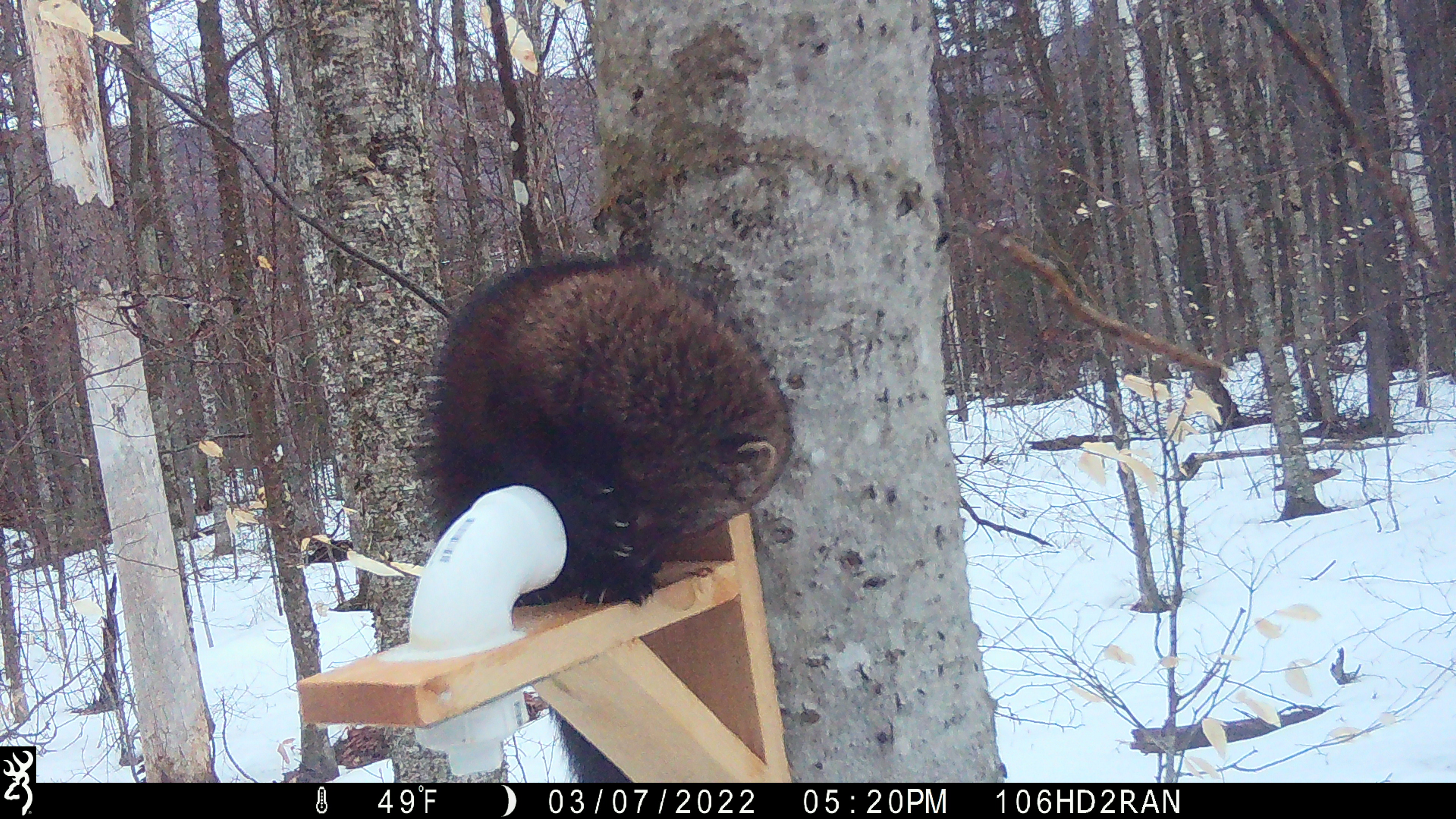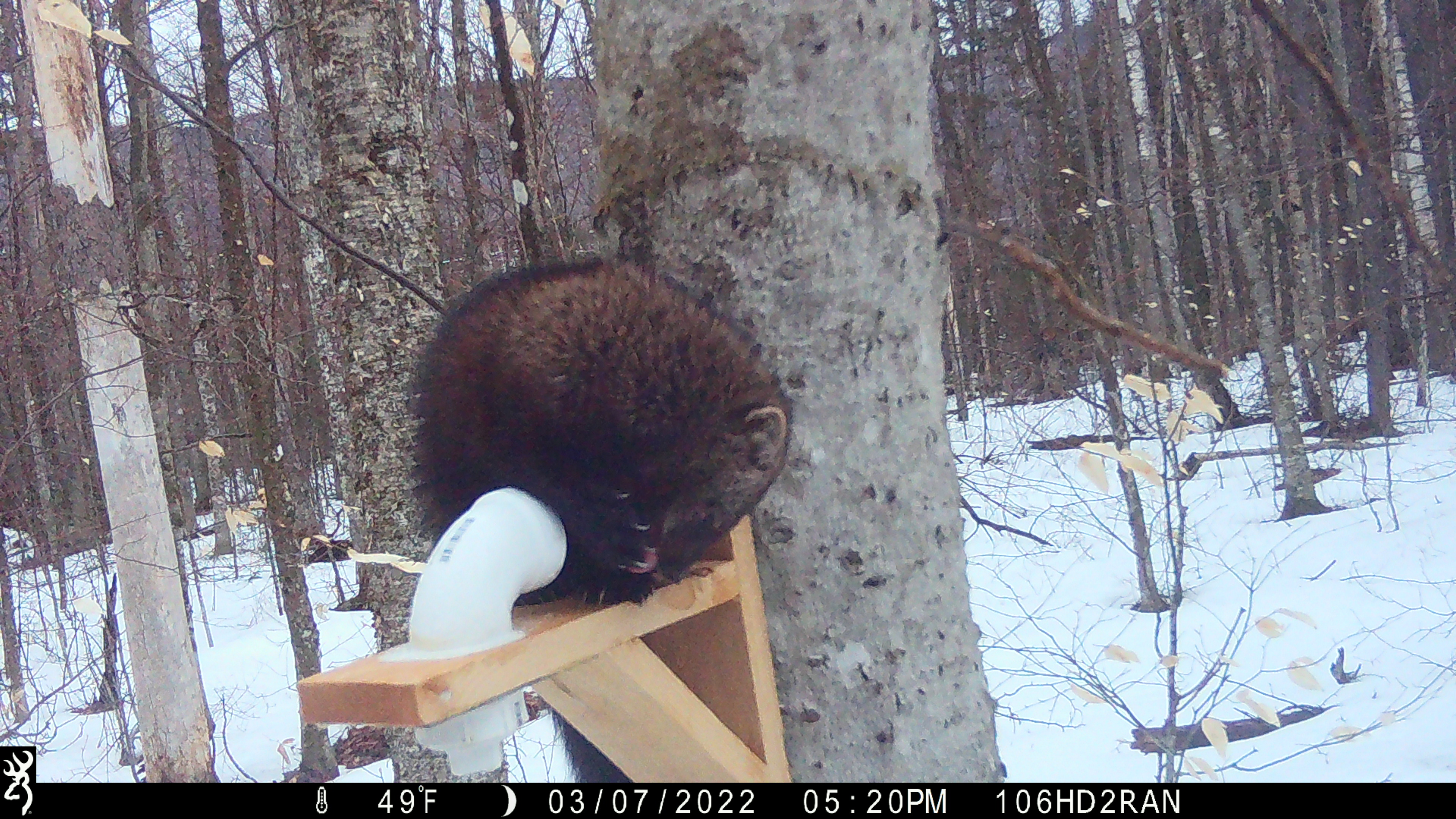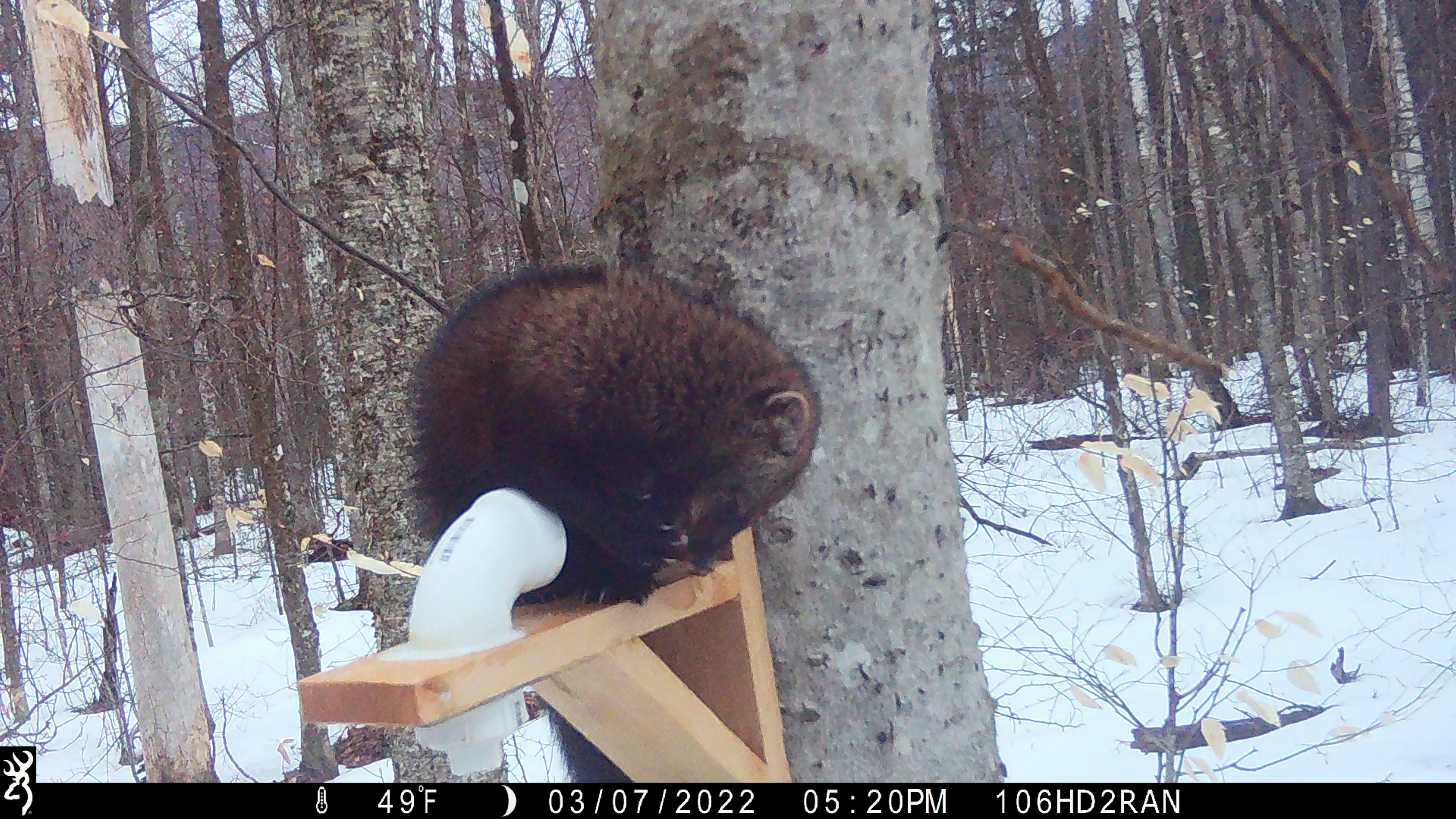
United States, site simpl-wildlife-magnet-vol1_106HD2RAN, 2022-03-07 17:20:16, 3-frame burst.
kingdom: Animalia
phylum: Chordata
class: Mammalia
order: Carnivora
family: Mustelidae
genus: Pekania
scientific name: Pekania pennanti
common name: fisher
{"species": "fisher (Pekania pennanti)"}